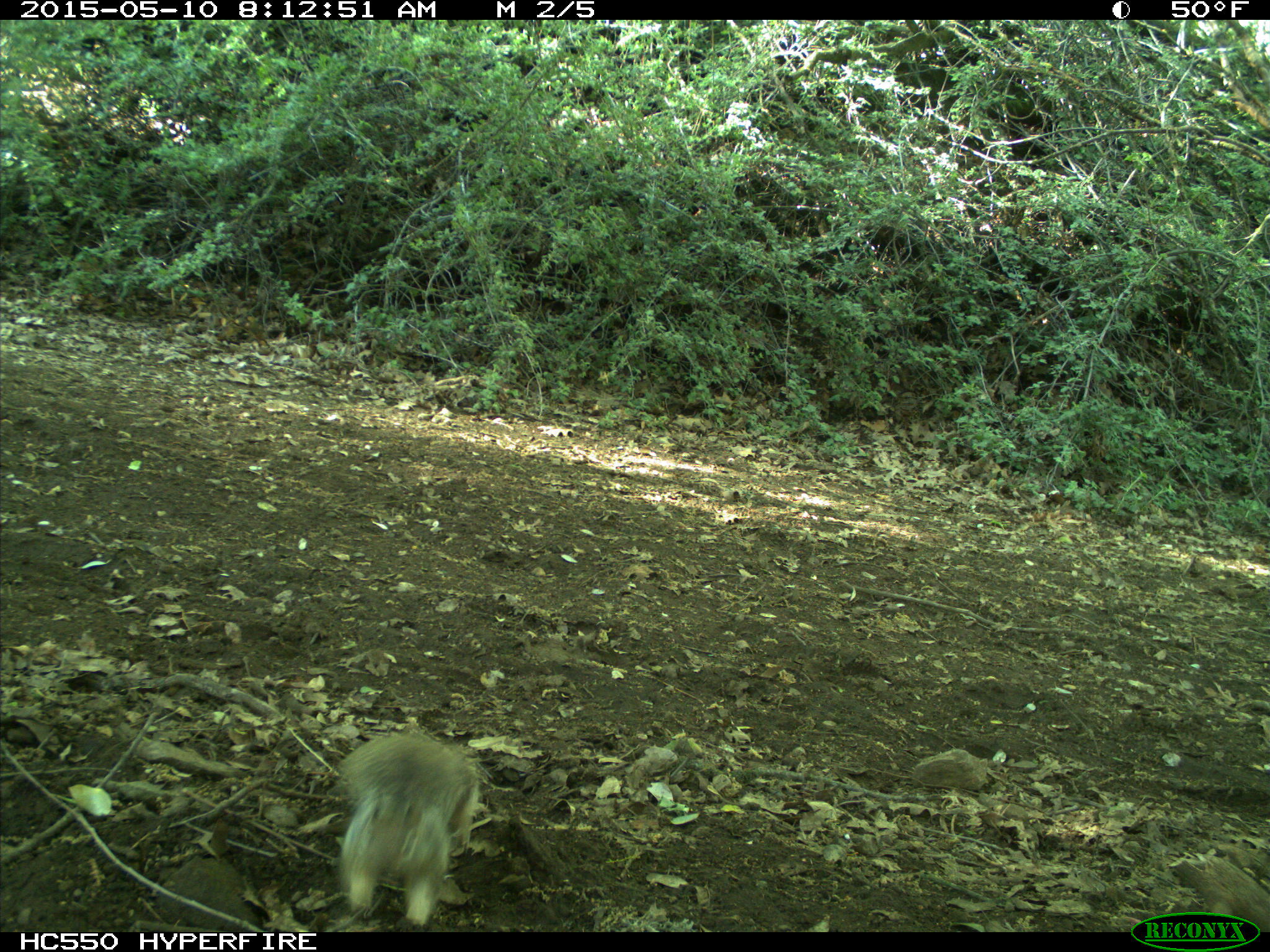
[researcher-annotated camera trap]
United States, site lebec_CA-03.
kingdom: Animalia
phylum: Chordata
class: Mammalia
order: Rodentia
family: Sciuridae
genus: Otospermophilus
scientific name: Otospermophilus beecheyi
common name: california ground squirrel